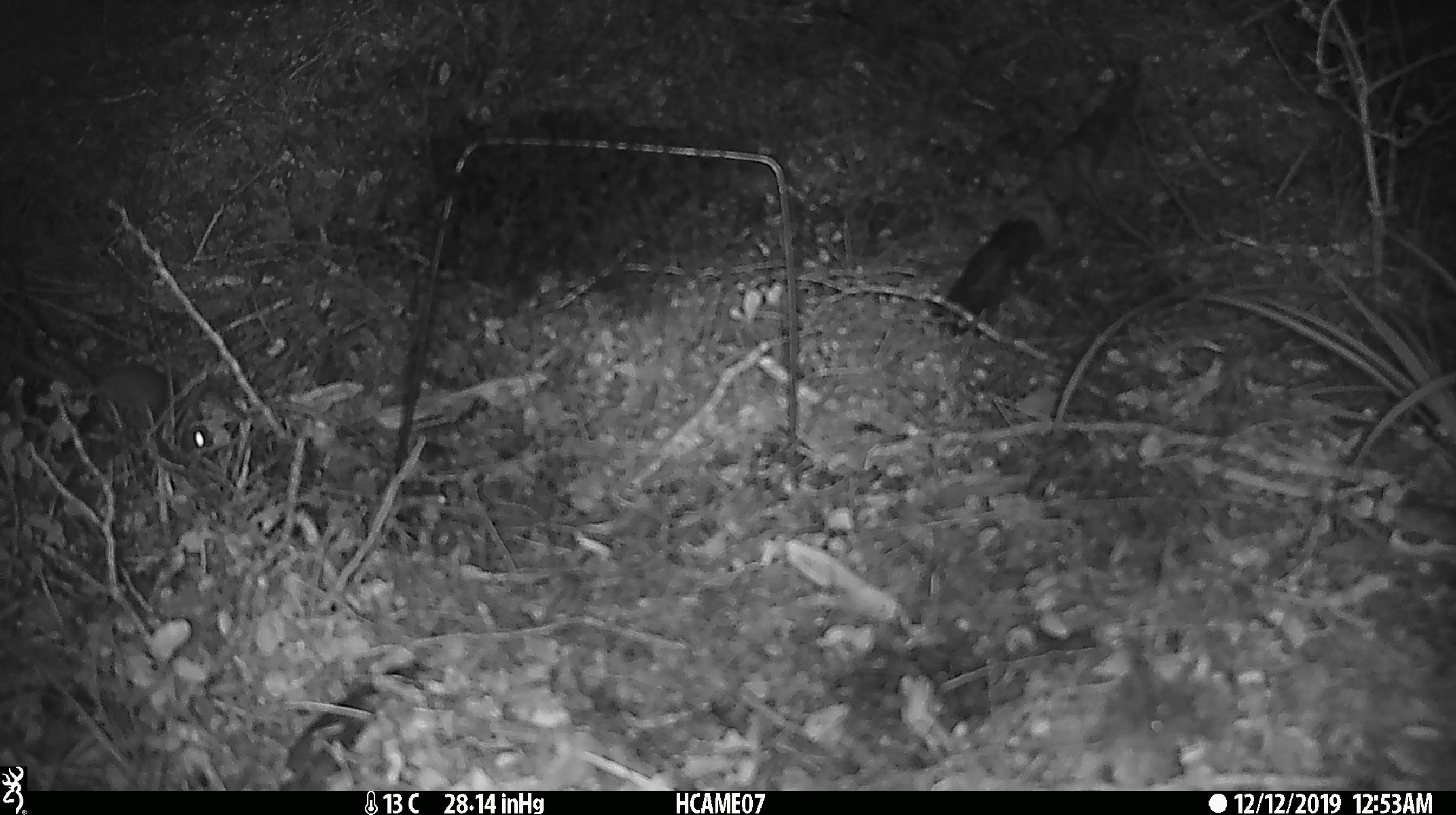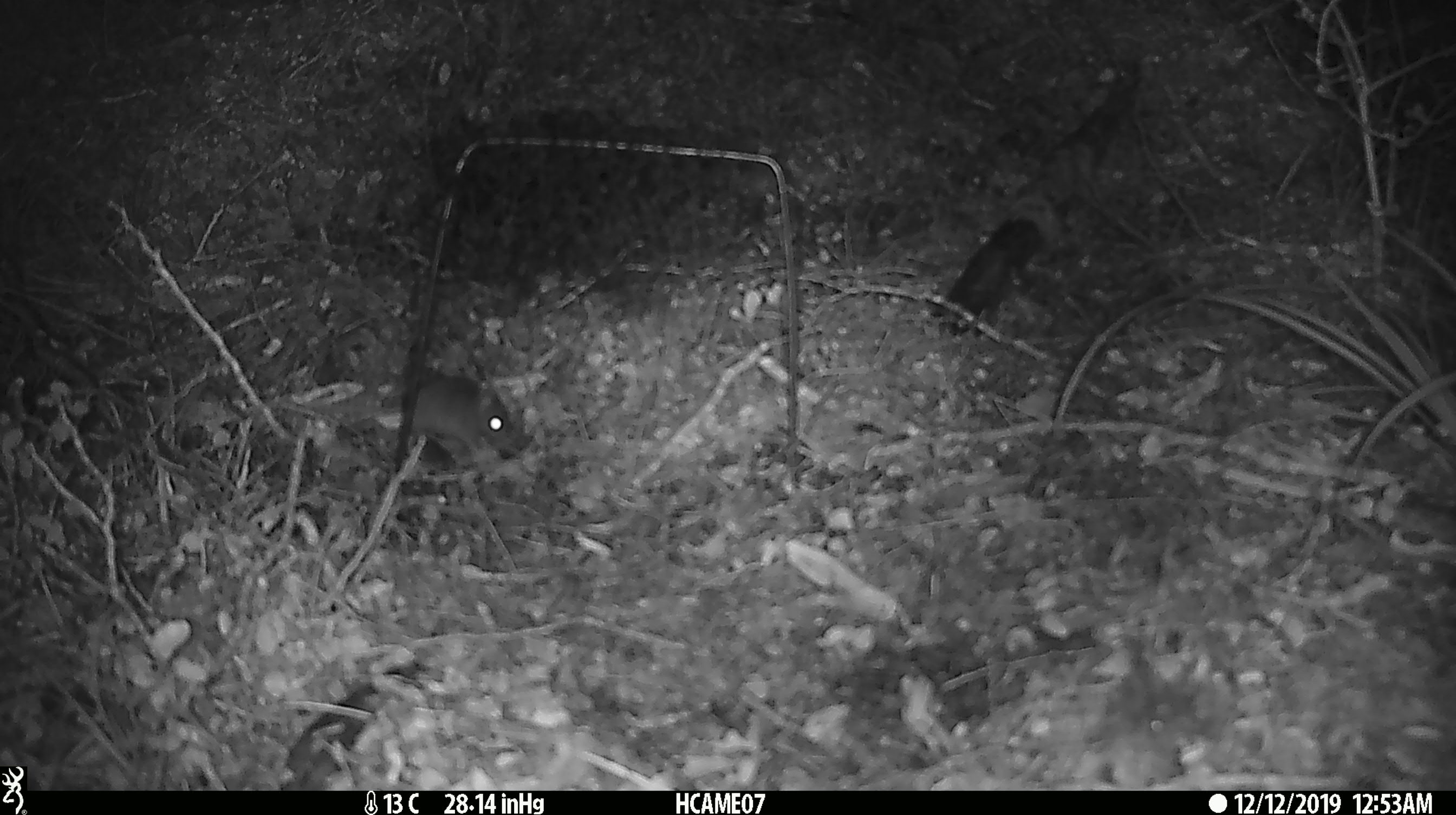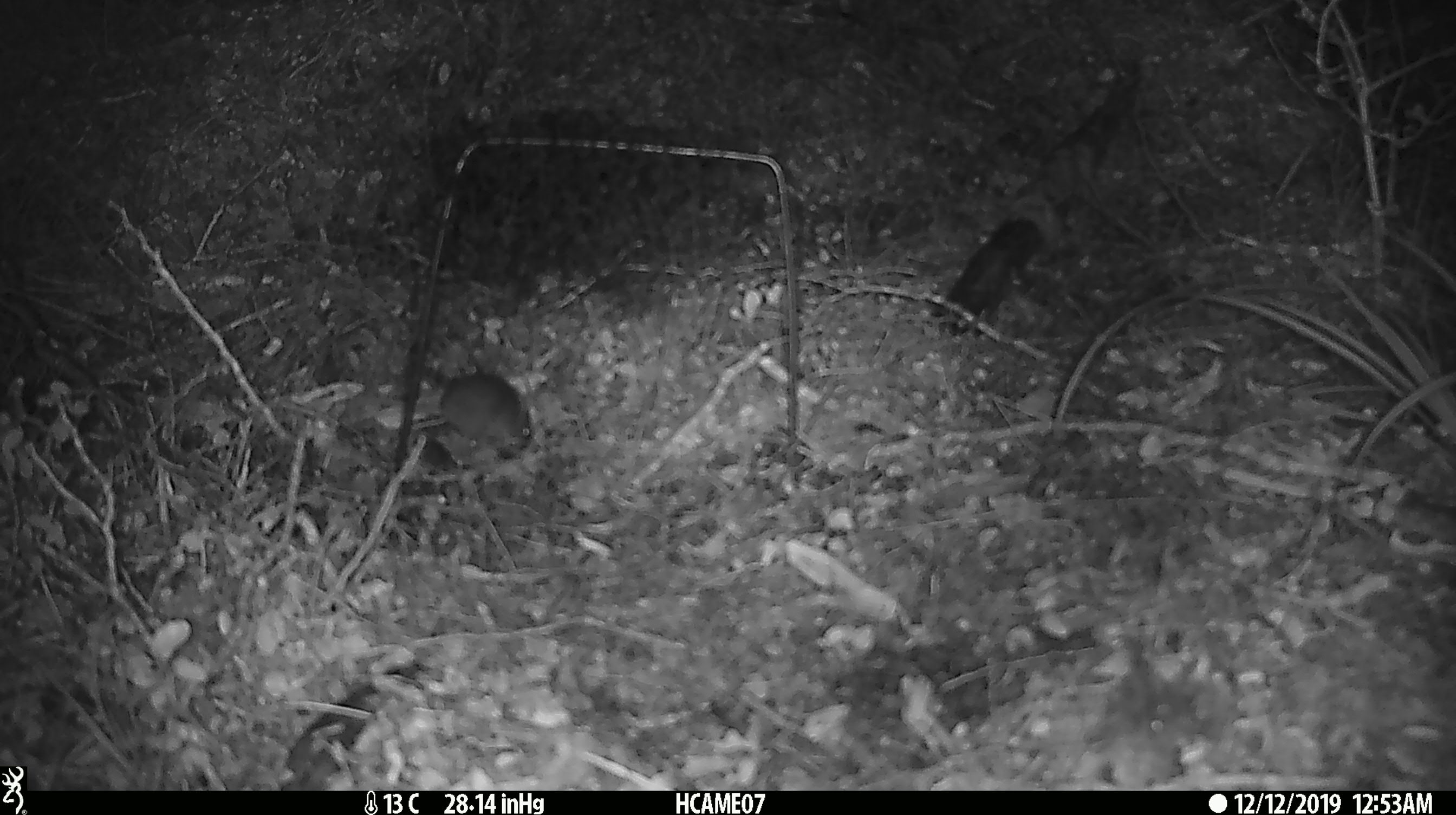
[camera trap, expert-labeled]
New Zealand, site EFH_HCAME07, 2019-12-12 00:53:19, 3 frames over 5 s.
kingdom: Animalia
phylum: Chordata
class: Mammalia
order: Rodentia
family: Muridae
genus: Mus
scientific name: Mus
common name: mouse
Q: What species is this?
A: Mouse (Mus).